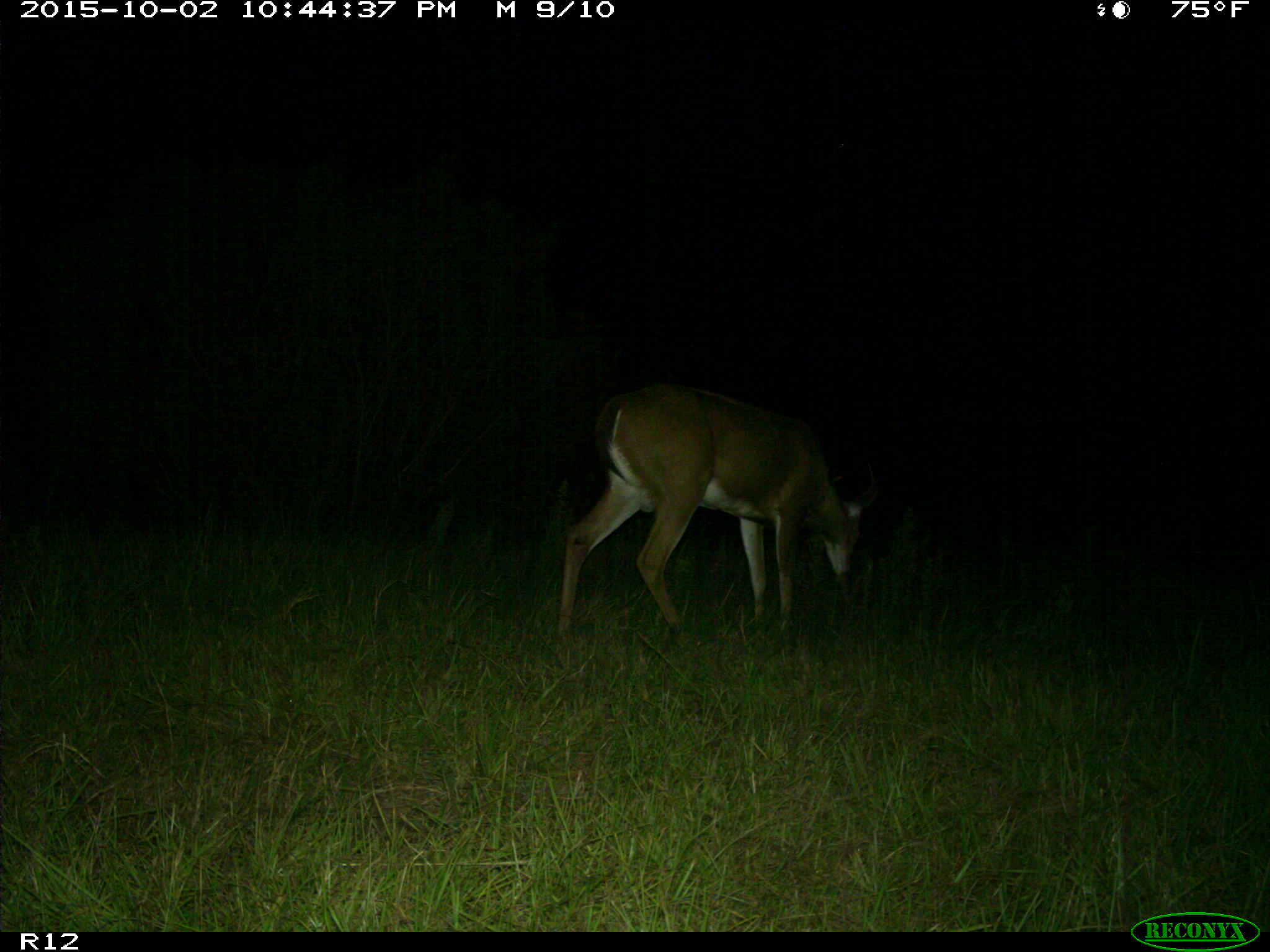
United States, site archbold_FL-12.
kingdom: Animalia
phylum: Chordata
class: Mammalia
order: Artiodactyla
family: Cervidae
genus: Odocoileus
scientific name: Odocoileus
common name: deer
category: unidentified deer